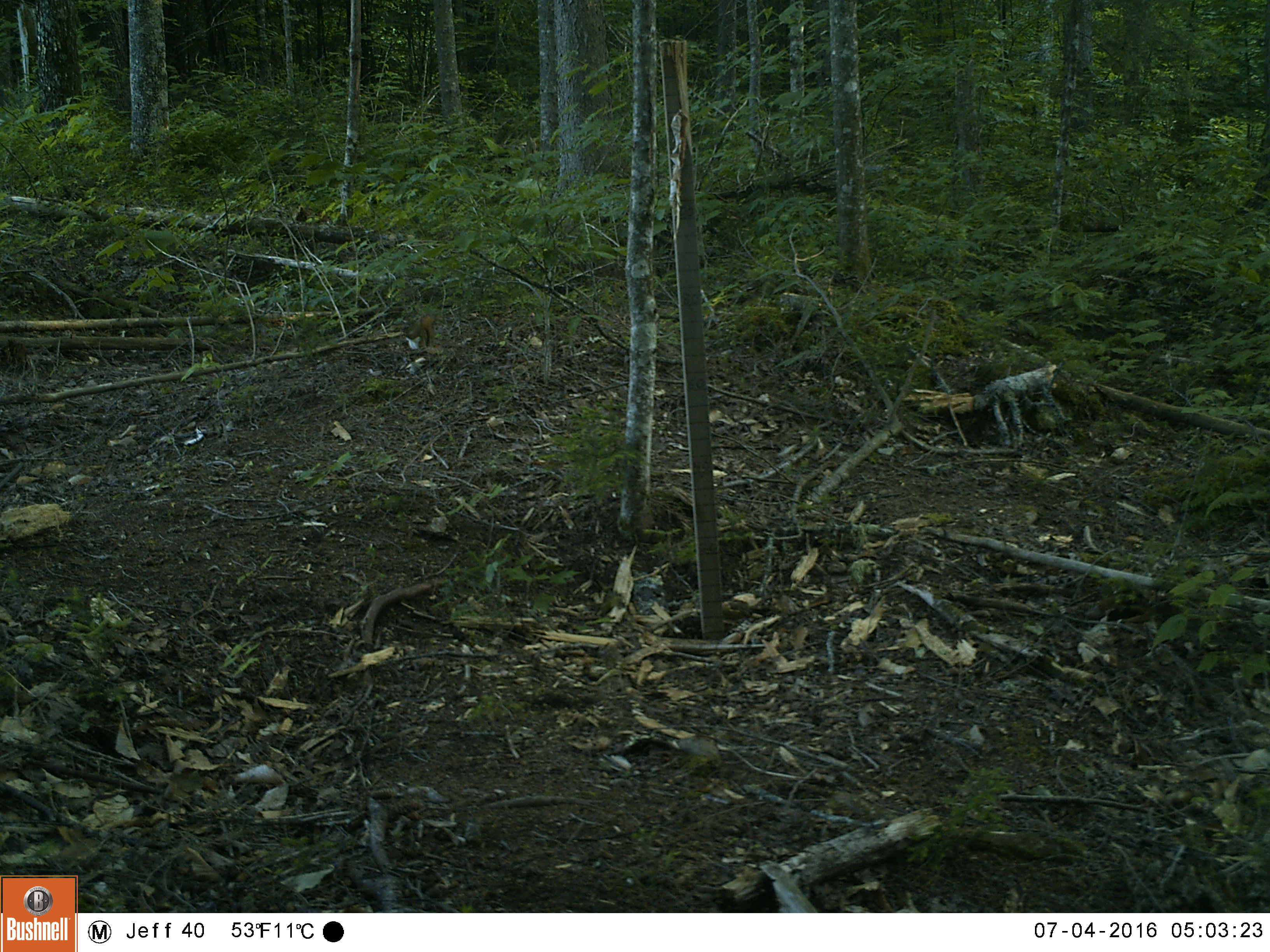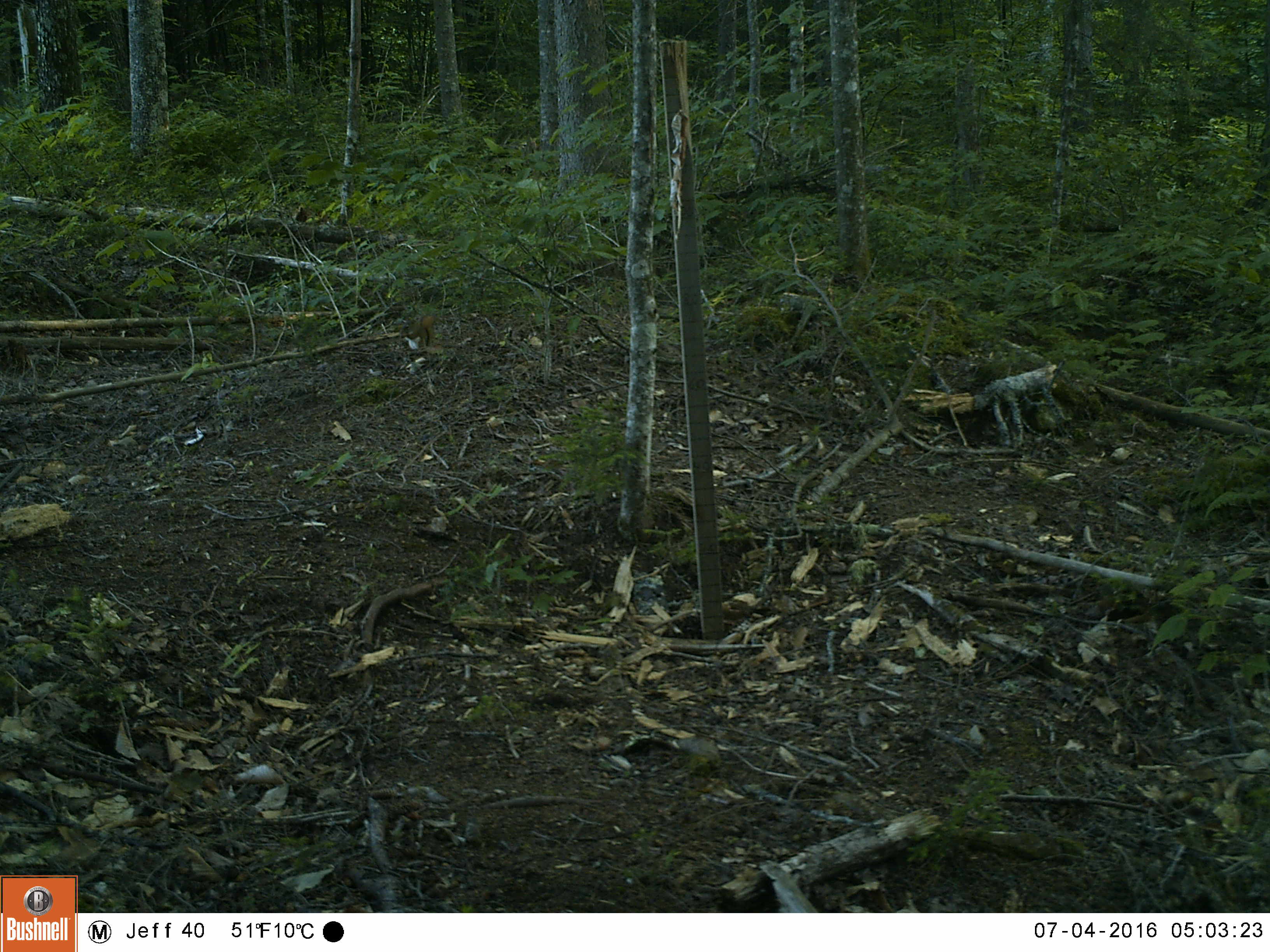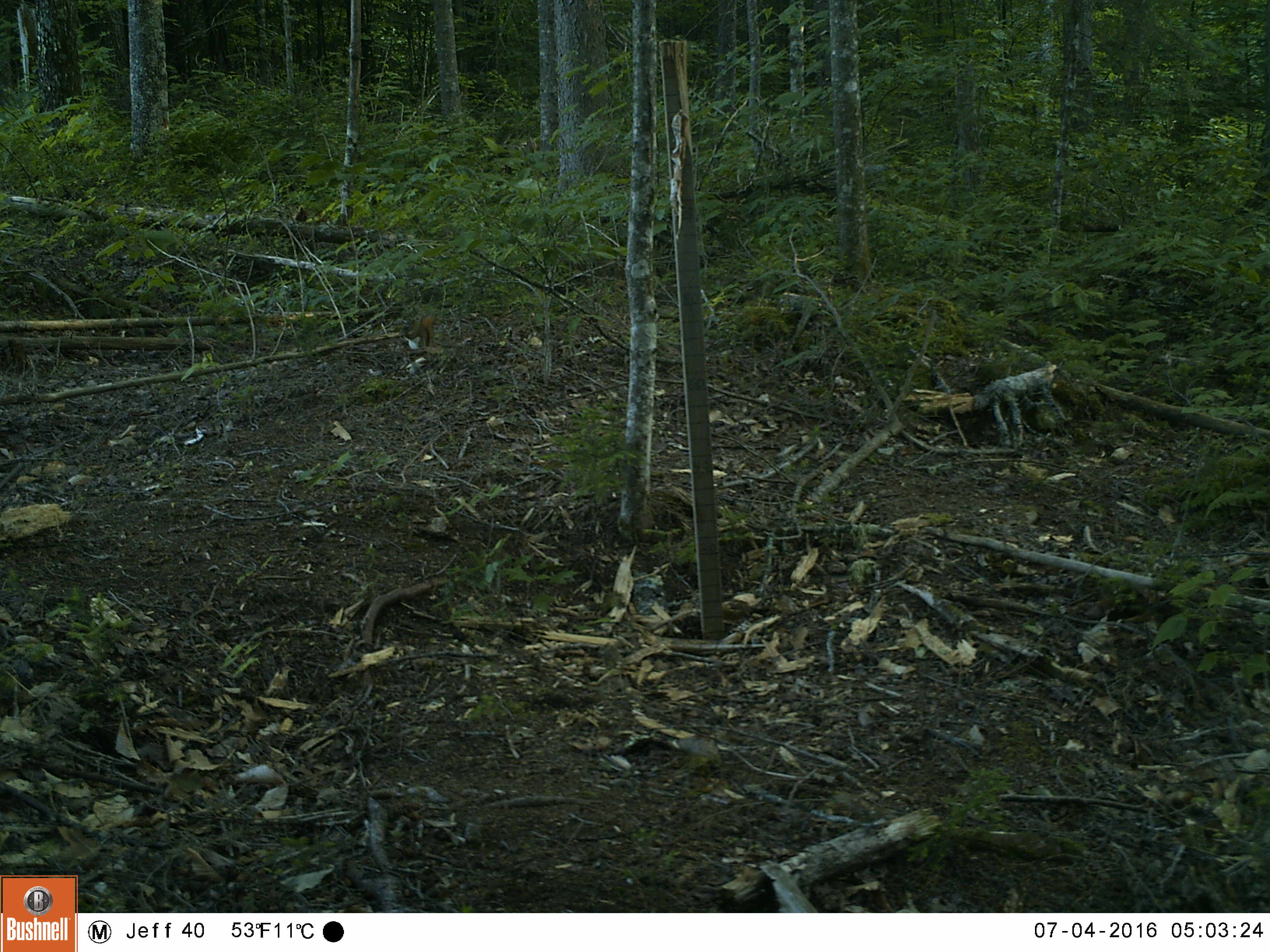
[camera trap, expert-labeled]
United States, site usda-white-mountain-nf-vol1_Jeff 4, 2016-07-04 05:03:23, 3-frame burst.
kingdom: Animalia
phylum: Chordata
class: Mammalia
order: Rodentia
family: Sciuridae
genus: Tamiasciurus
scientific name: Tamiasciurus hudsonicus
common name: red squirrel